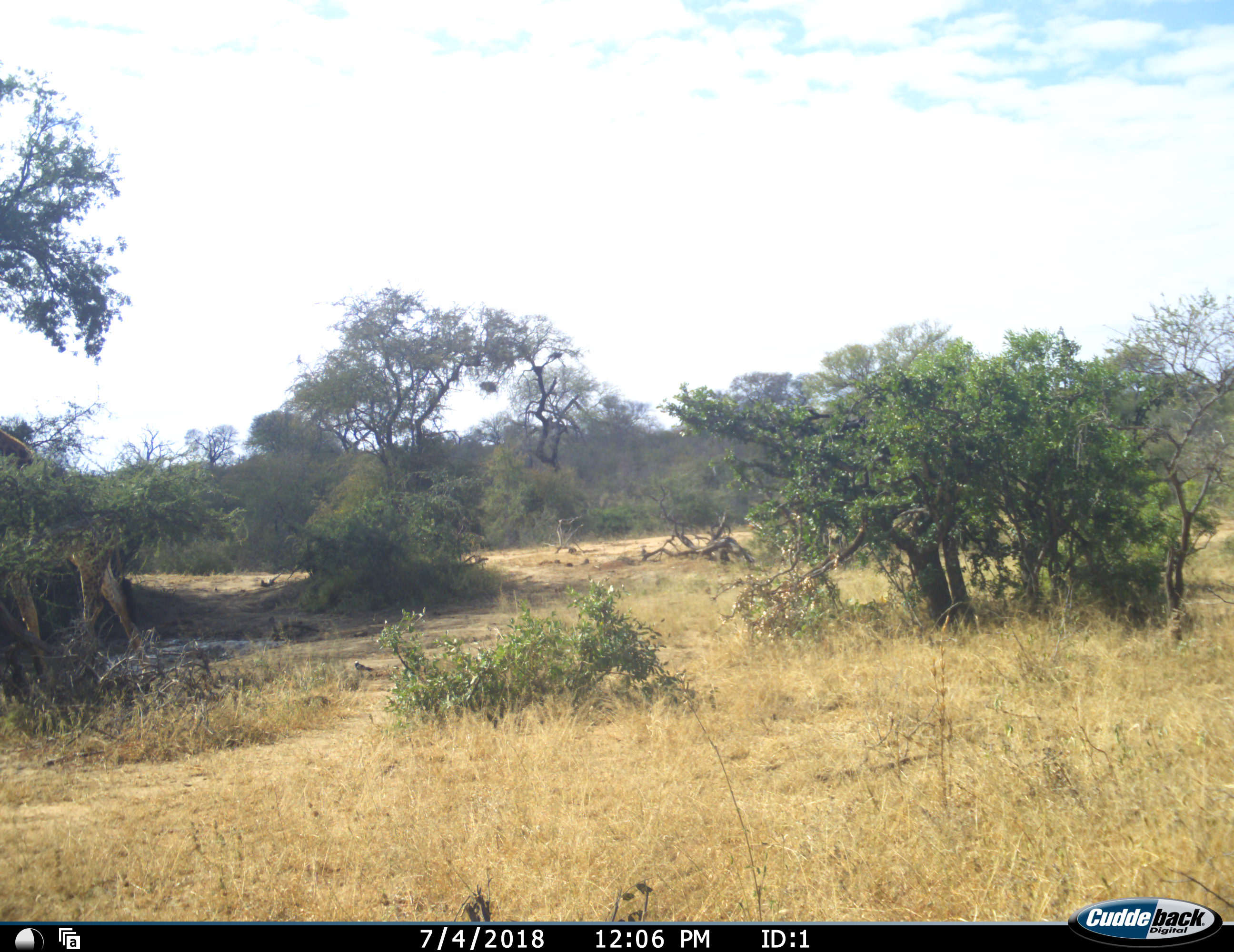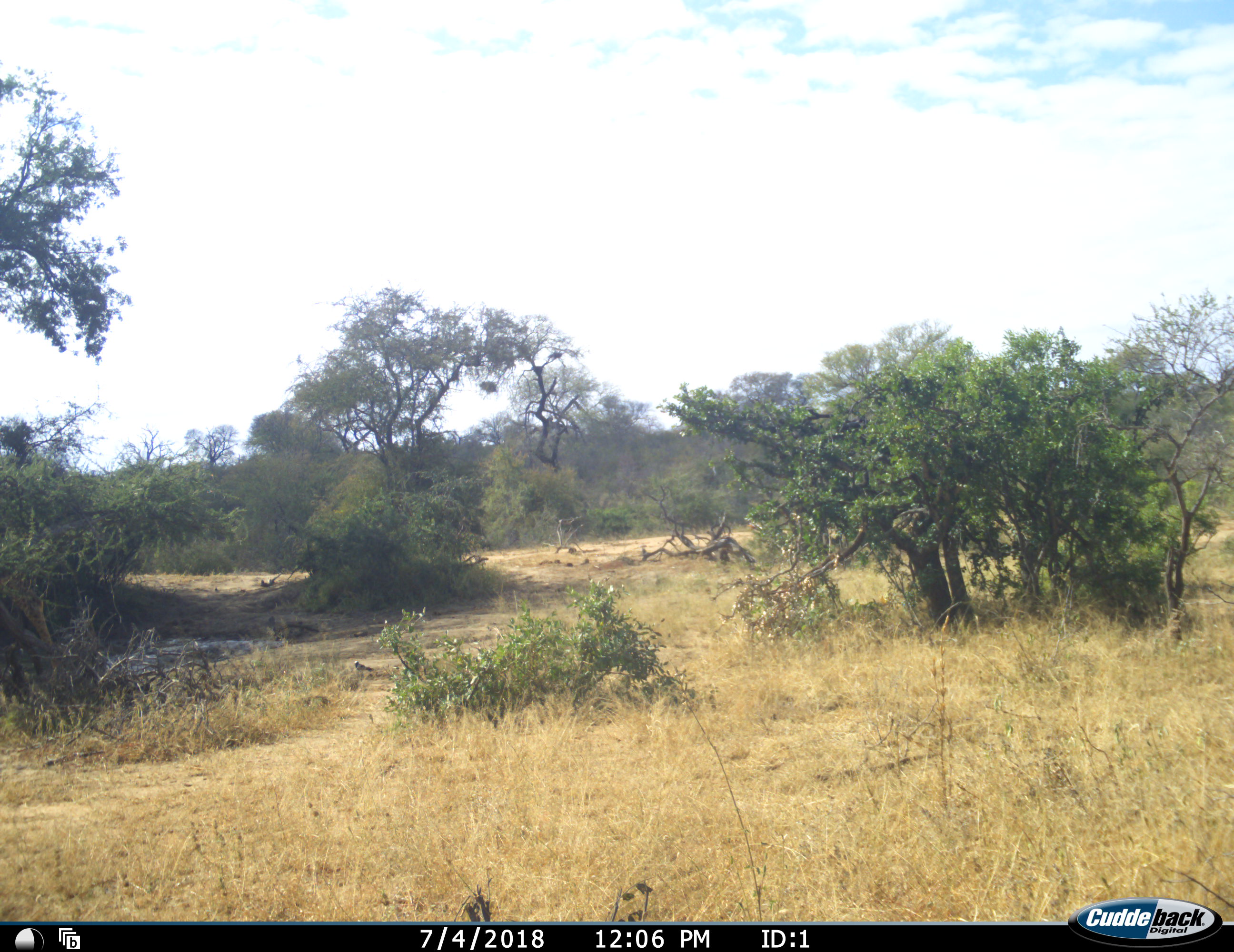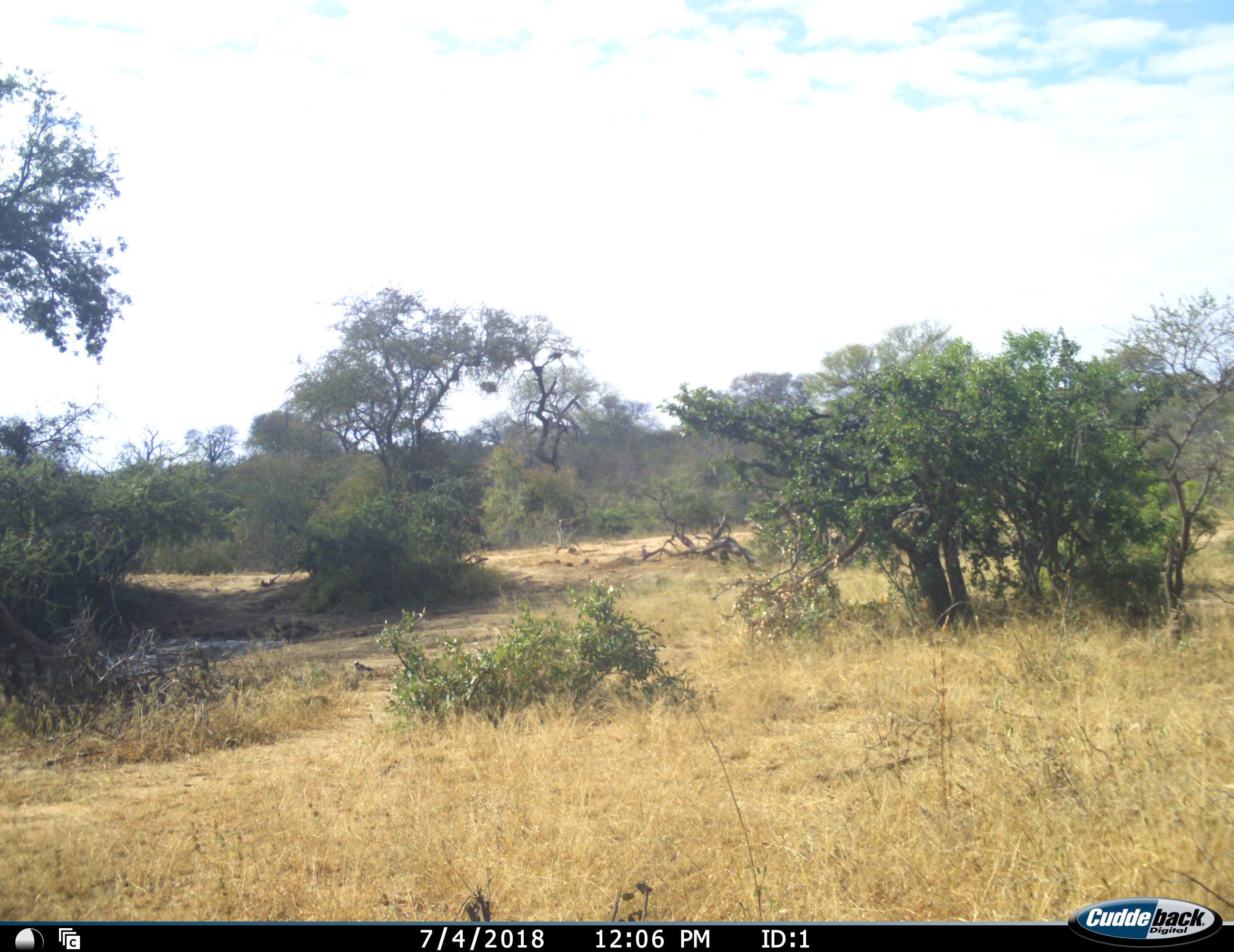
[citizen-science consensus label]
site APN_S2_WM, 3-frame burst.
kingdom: Animalia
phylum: Chordata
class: Mammalia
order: Artiodactyla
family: Giraffidae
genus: Giraffa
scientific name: Giraffa camelopardalis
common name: giraffe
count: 1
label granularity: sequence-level